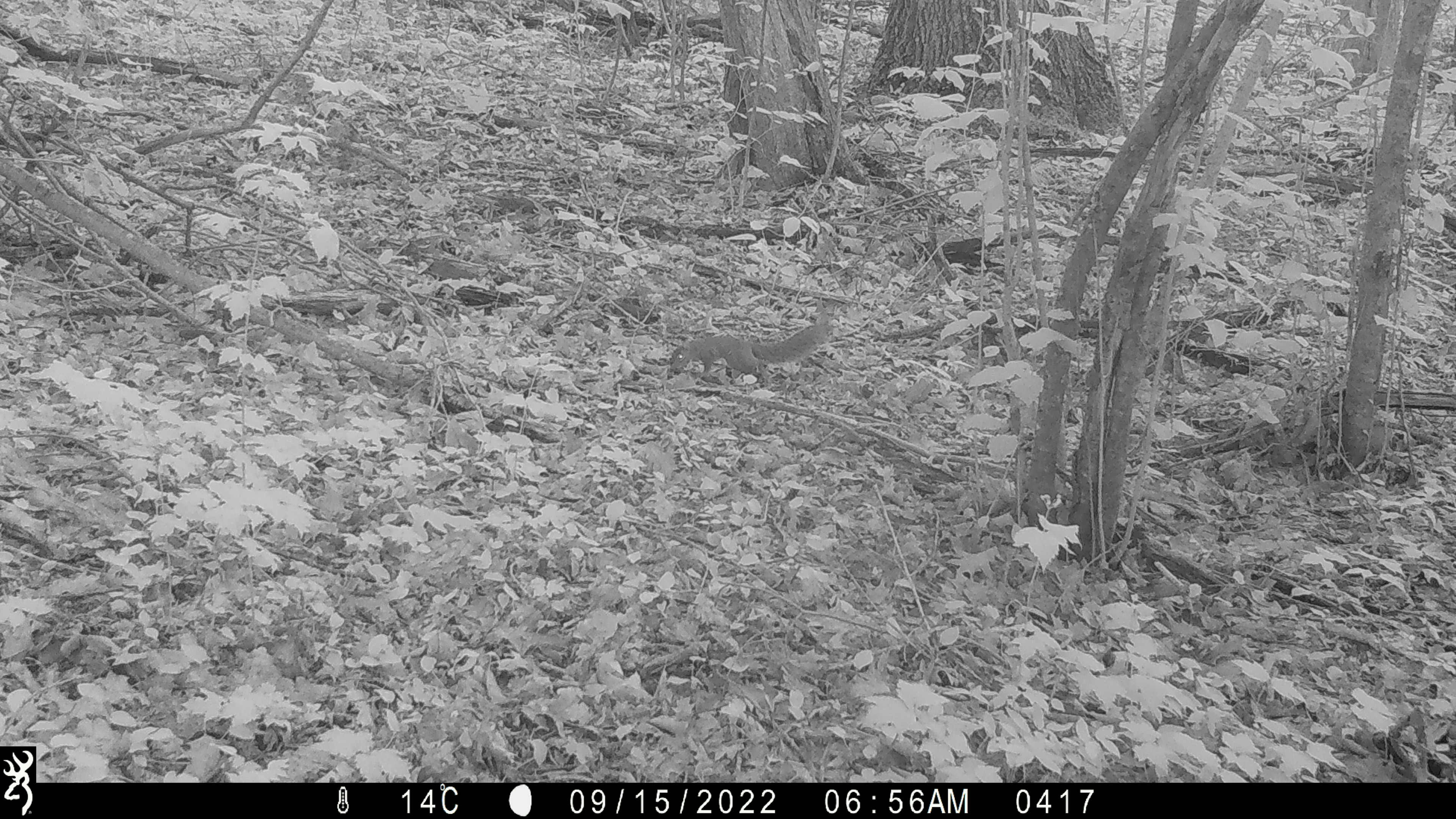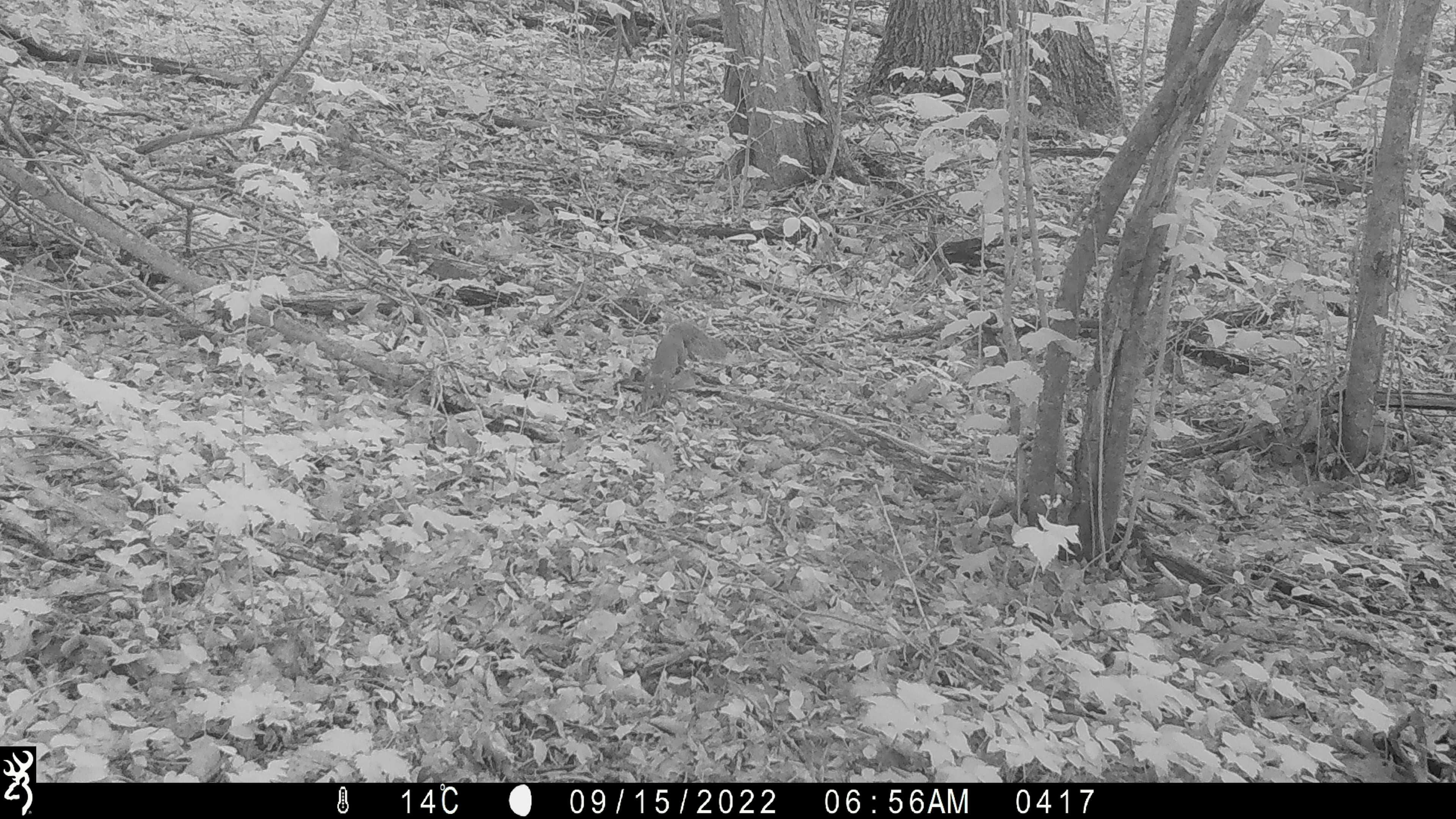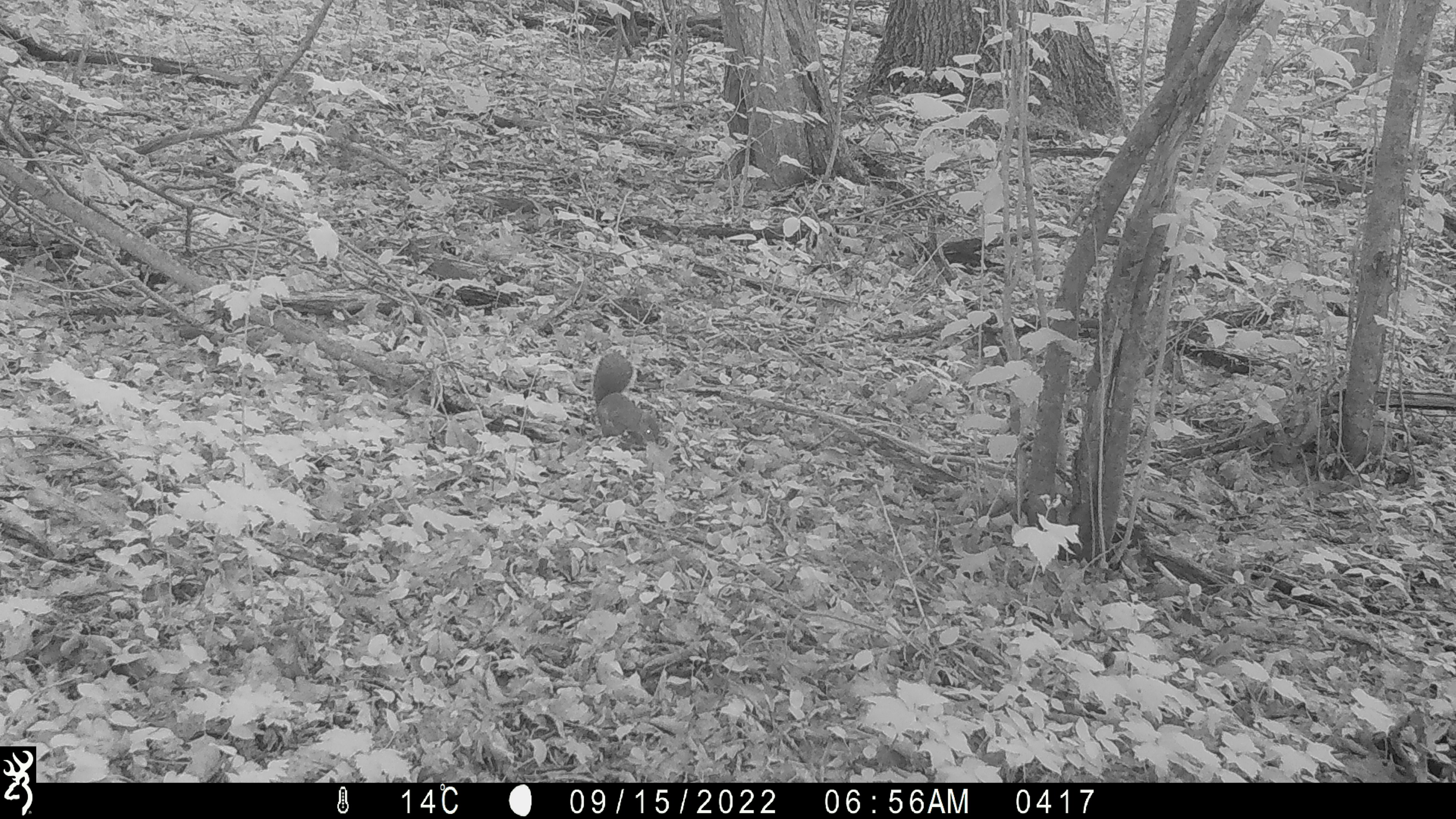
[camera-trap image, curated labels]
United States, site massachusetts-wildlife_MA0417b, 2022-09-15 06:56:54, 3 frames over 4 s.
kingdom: Animalia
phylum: Chordata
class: Mammalia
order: Rodentia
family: Sciuridae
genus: Sciurus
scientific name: Sciurus carolinensis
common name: gray squirrel